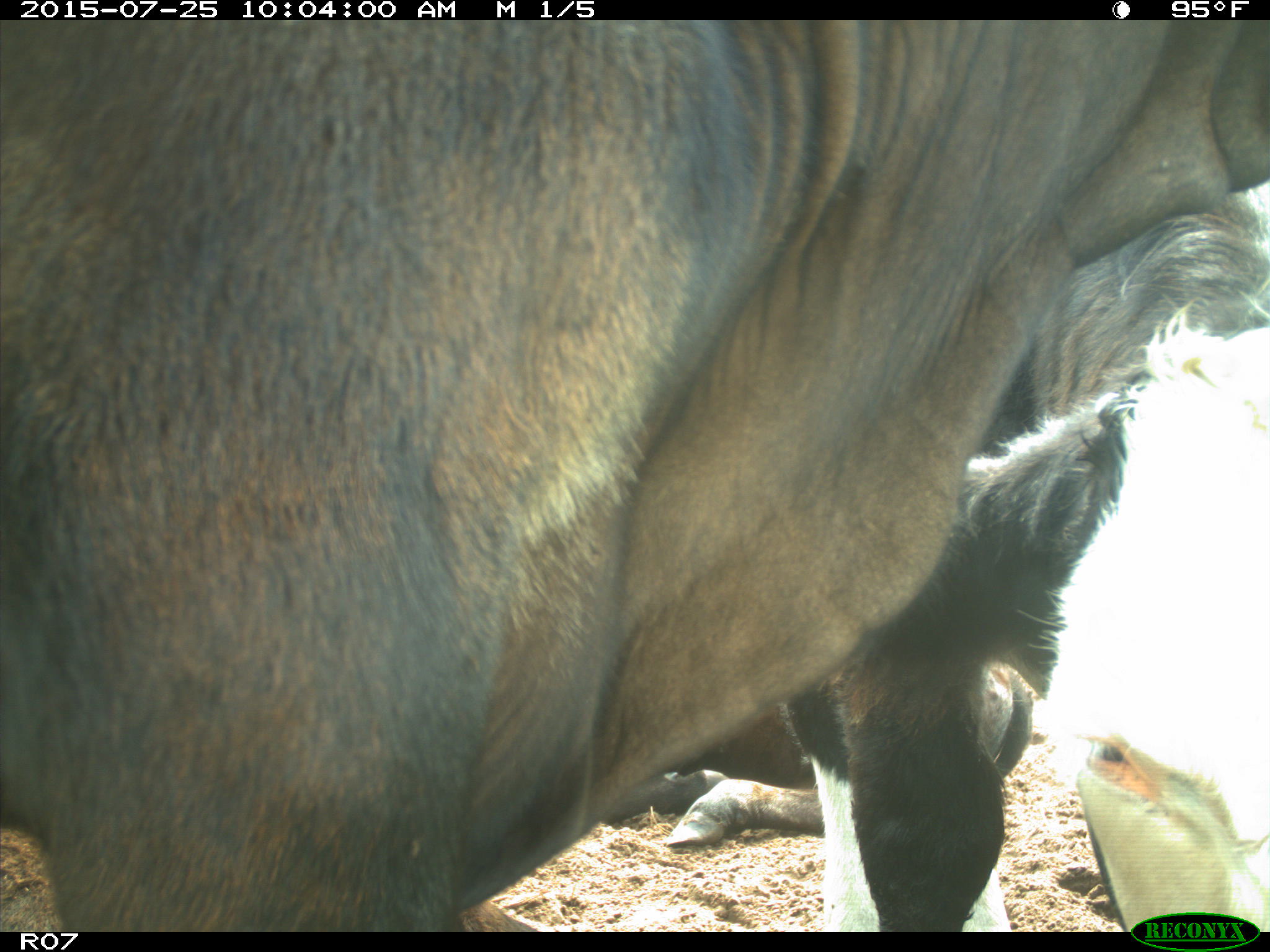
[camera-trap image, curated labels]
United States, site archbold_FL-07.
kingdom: Animalia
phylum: Chordata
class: Mammalia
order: Artiodactyla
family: Bovidae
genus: Bos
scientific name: Bos taurus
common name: domestic cow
Bos taurus (domestic cow).